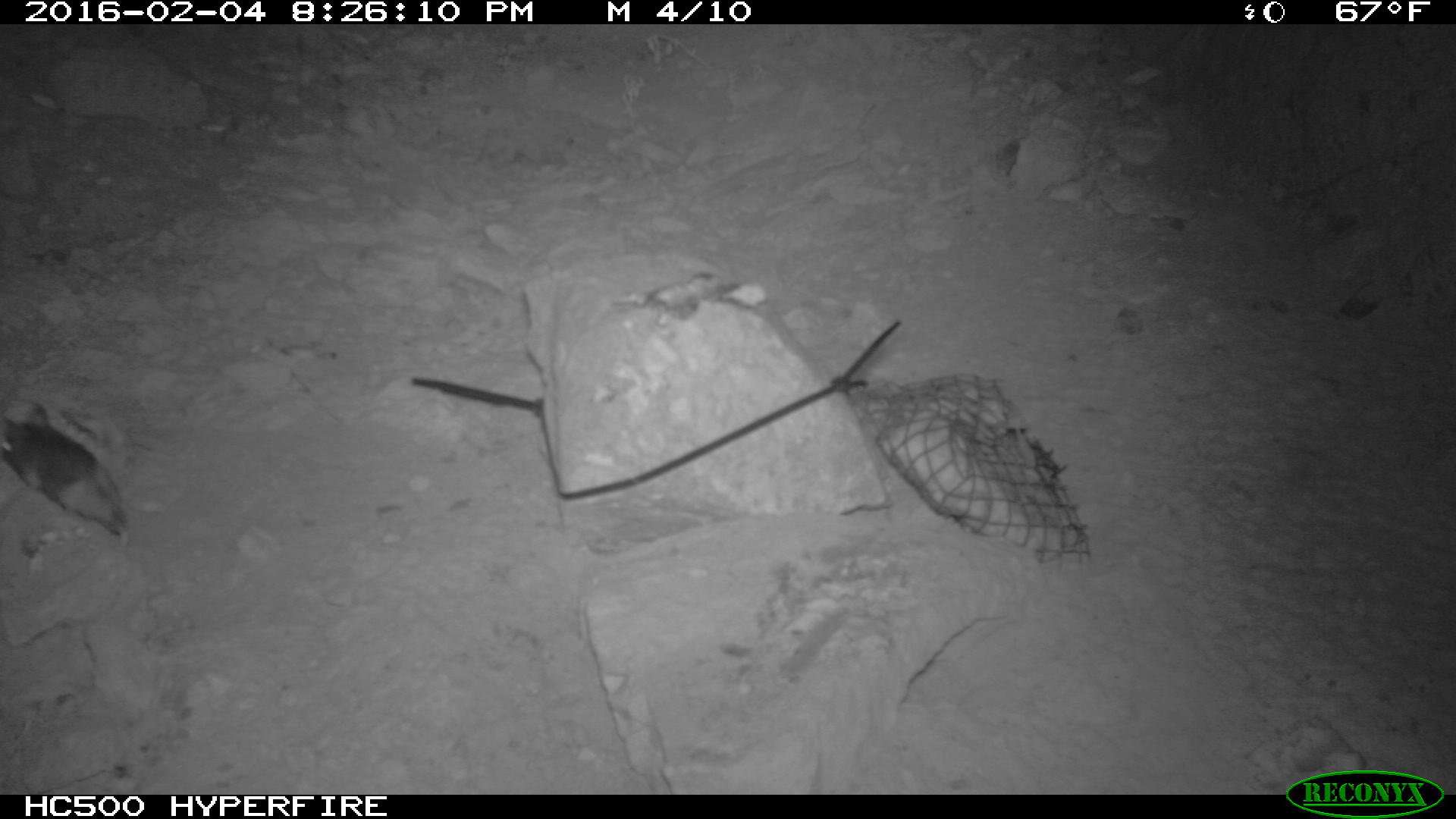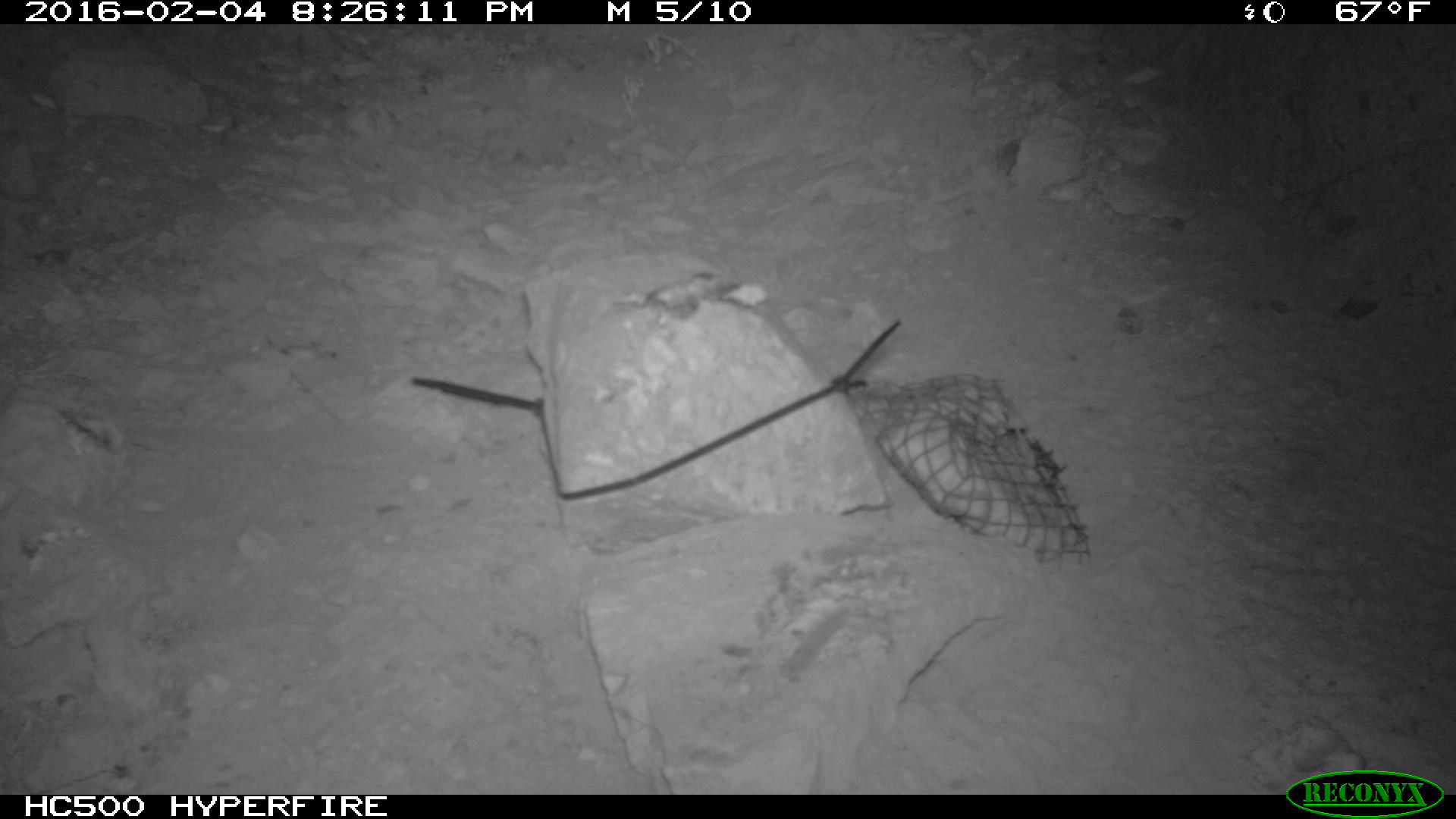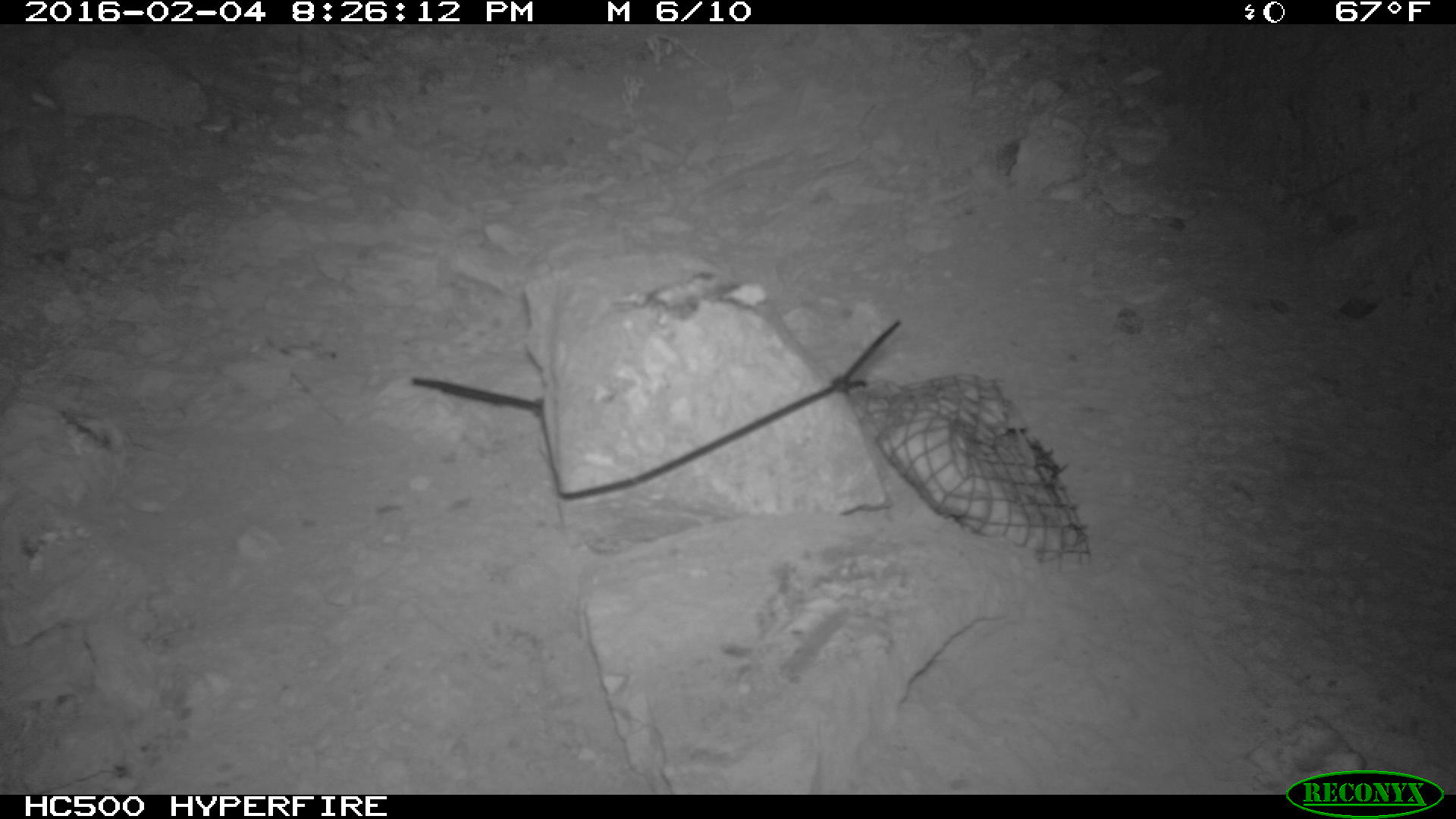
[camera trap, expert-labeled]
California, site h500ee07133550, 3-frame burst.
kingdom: Animalia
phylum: Chordata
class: Mammalia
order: Rodentia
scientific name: Rodentia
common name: rodent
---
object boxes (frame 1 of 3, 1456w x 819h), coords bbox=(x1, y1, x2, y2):
rodent: bbox=(0, 405, 125, 533)